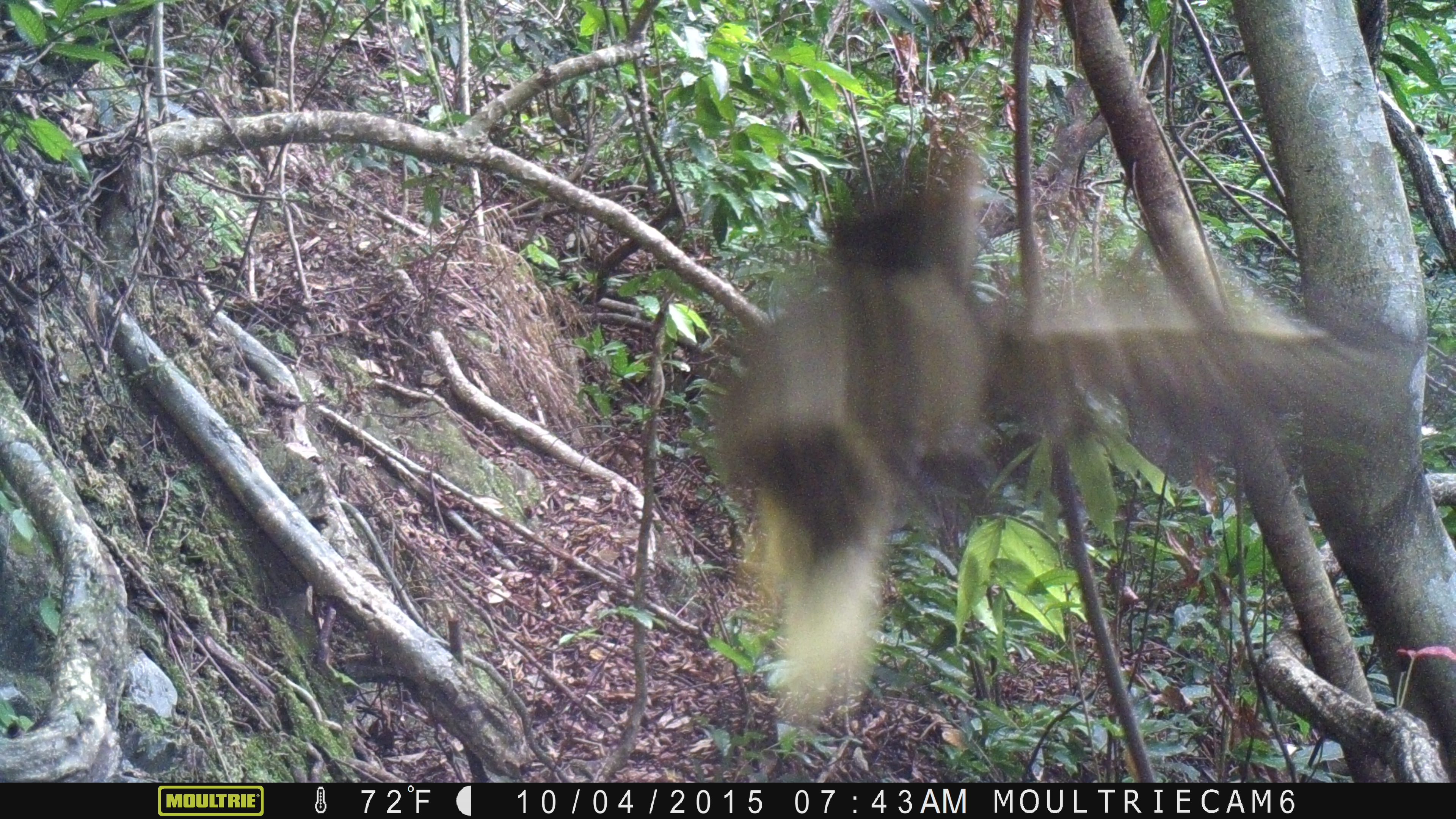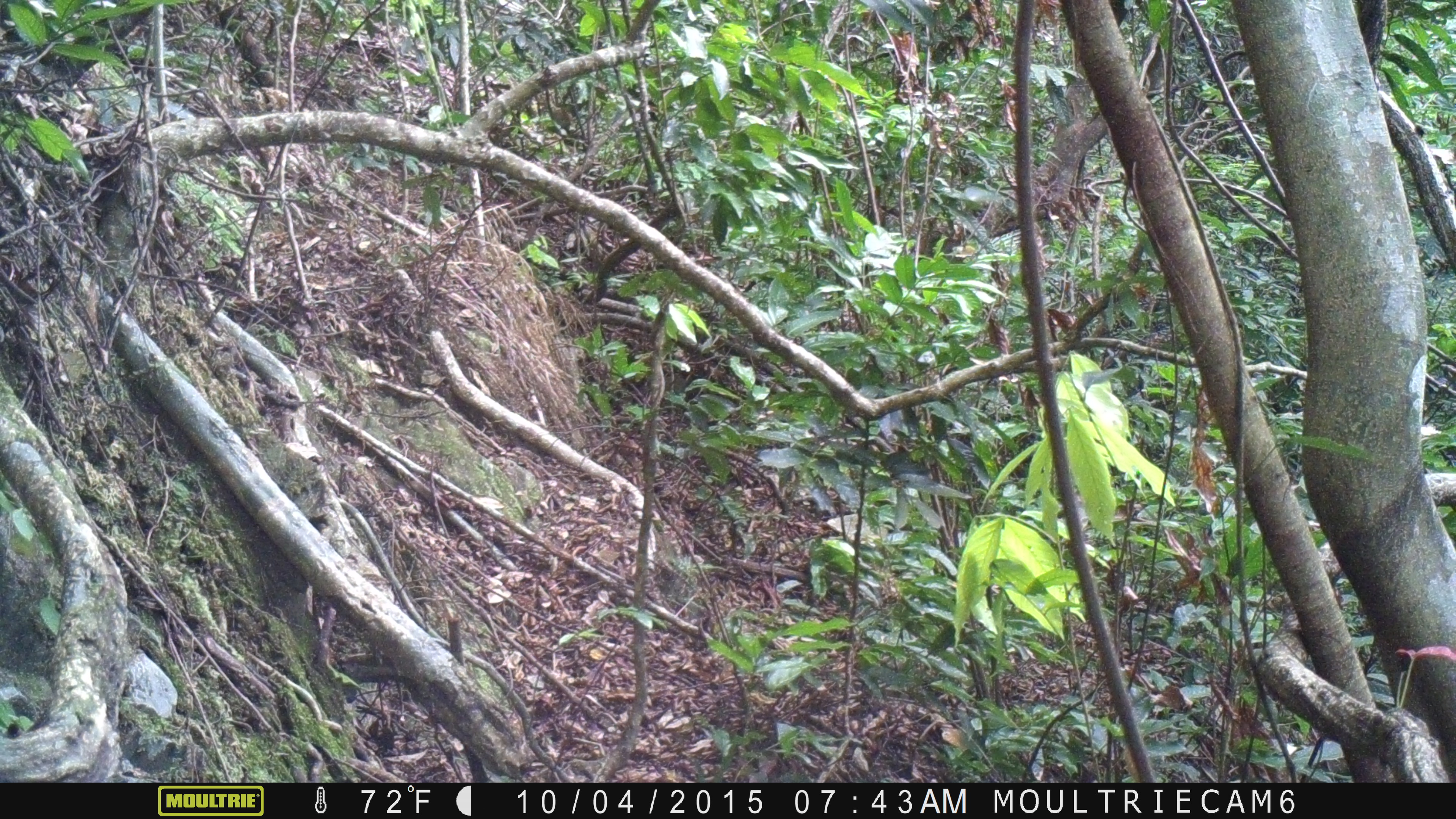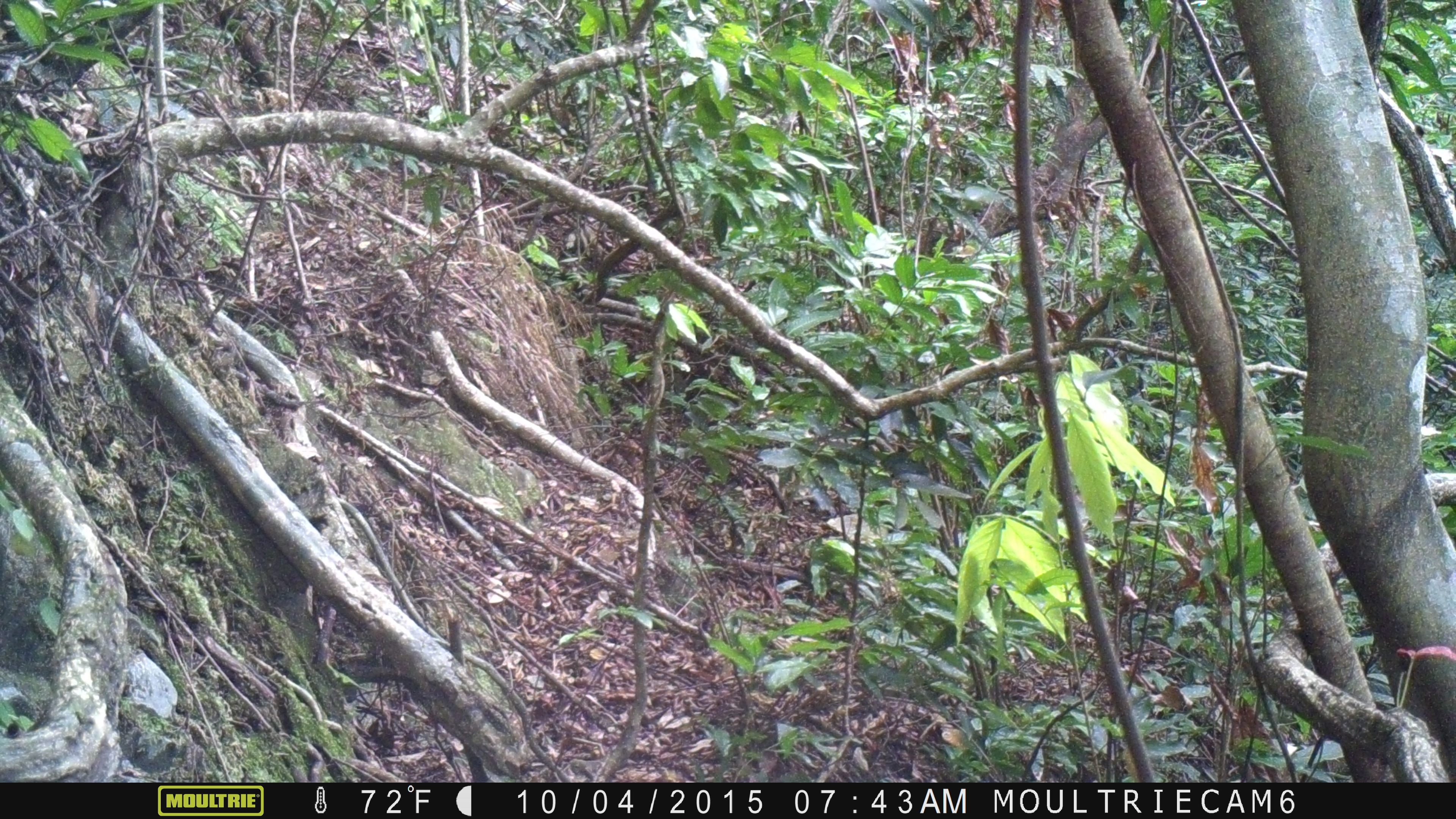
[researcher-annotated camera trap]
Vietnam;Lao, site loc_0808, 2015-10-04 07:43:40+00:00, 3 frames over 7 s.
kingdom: Animalia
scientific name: Animalia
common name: animal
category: unidentified small animal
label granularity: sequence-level